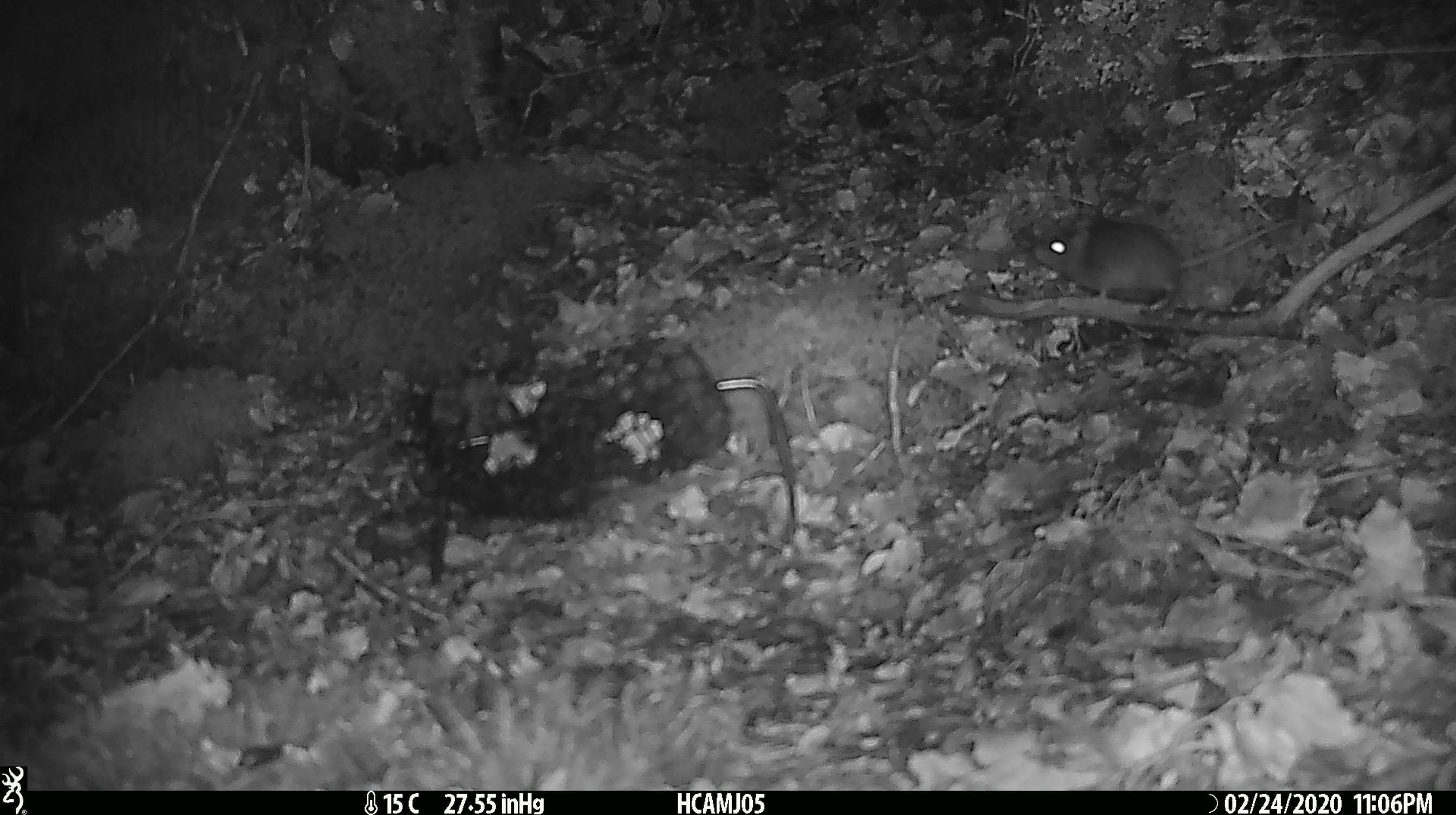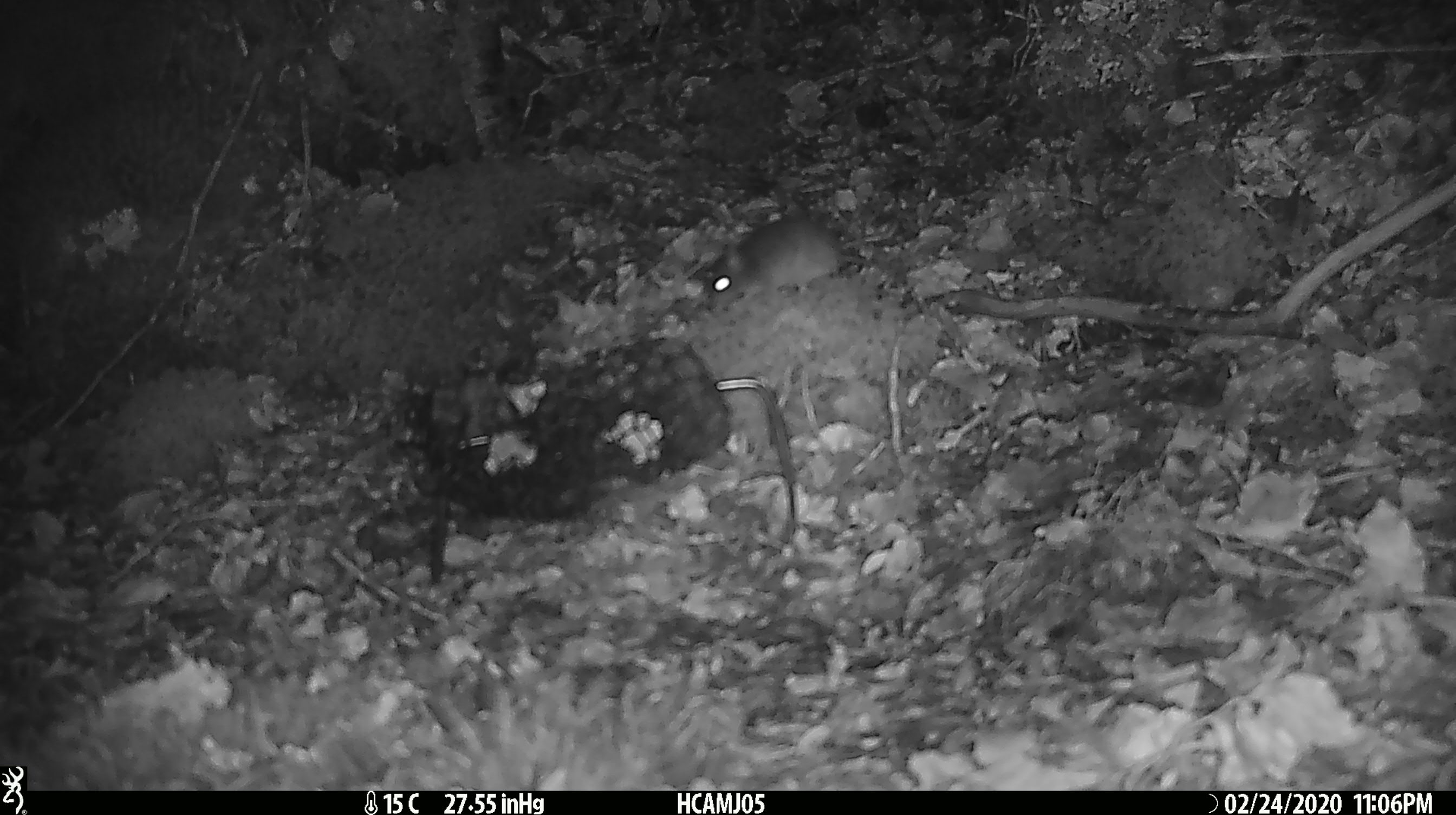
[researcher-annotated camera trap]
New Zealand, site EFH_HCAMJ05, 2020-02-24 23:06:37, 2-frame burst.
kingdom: Animalia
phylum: Chordata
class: Mammalia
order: Rodentia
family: Muridae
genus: Mus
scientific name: Mus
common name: mouse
Mouse (Mus).